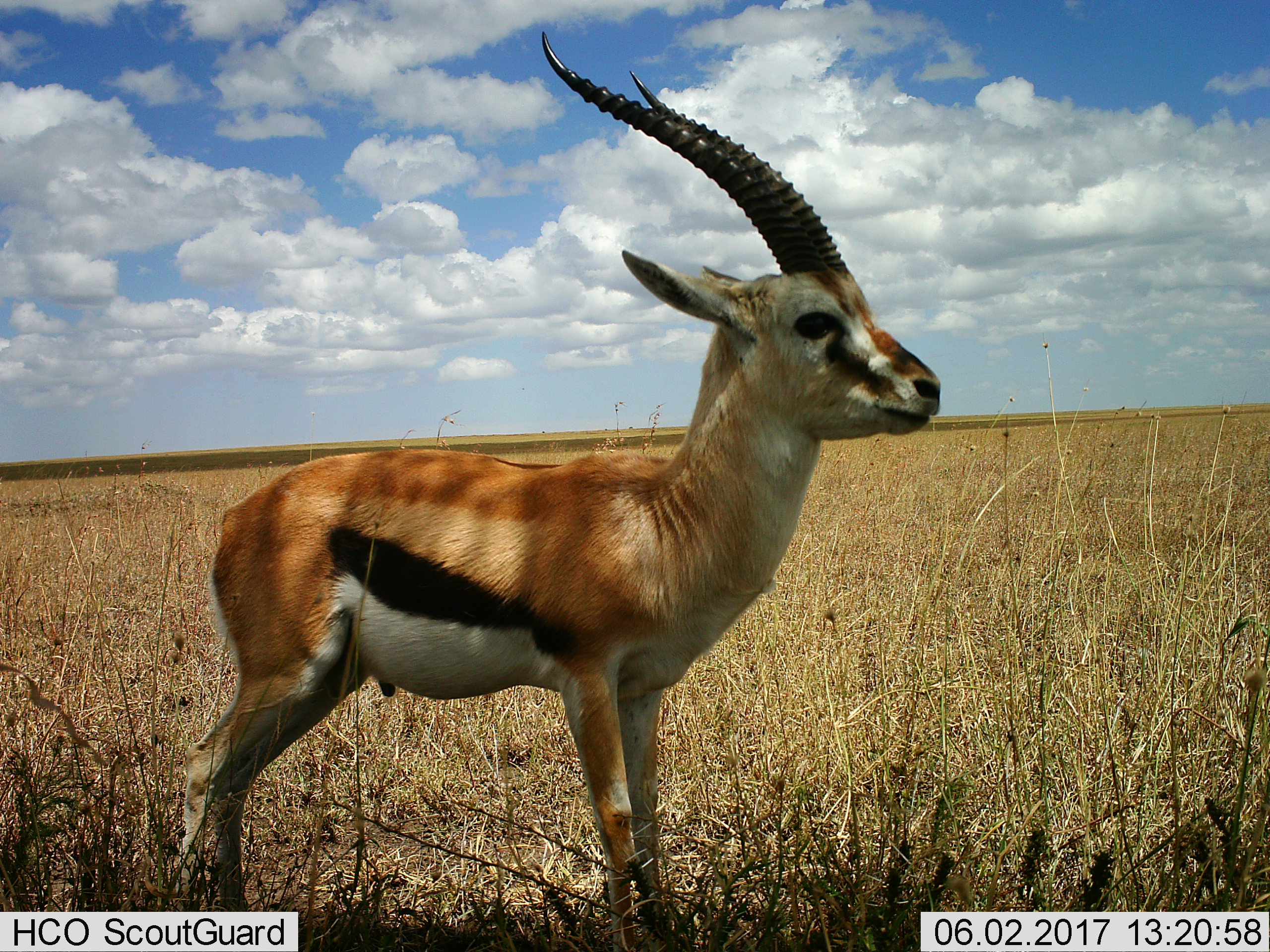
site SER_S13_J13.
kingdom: Animalia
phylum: Chordata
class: Mammalia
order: Artiodactyla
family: Bovidae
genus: Eudorcas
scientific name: Eudorcas thomsonii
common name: thomson's gazelle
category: gazellethomsons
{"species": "gazellethomsons (thomson's gazelle) (Eudorcas thomsonii)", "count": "1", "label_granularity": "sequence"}